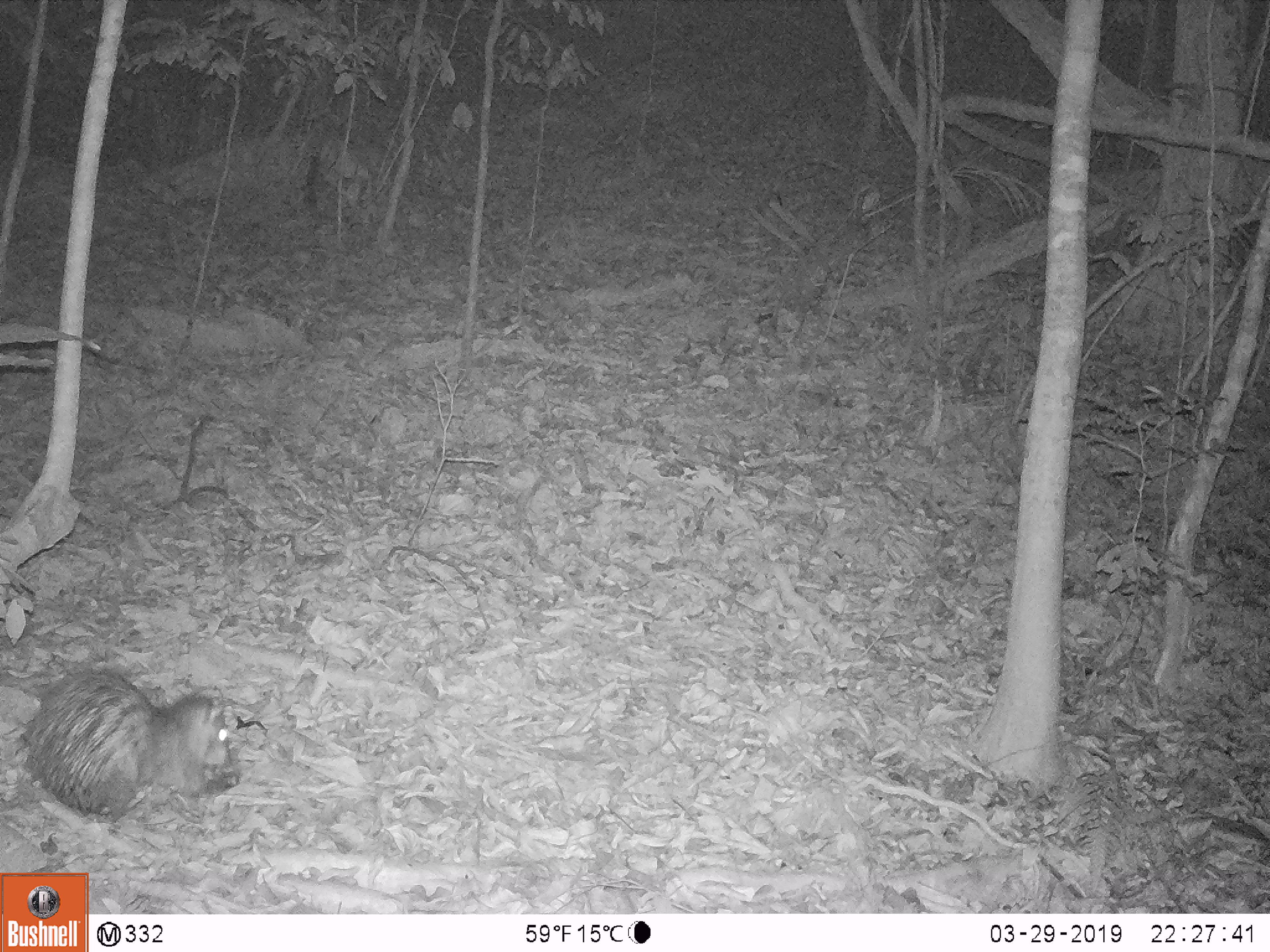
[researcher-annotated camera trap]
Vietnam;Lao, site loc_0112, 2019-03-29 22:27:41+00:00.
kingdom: Animalia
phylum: Chordata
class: Mammalia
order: Rodentia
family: Hystricidae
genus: Atherurus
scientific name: Atherurus macrourus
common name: asiatic brush-tailed porcupine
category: asiatic brush tailed porcupine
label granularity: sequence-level